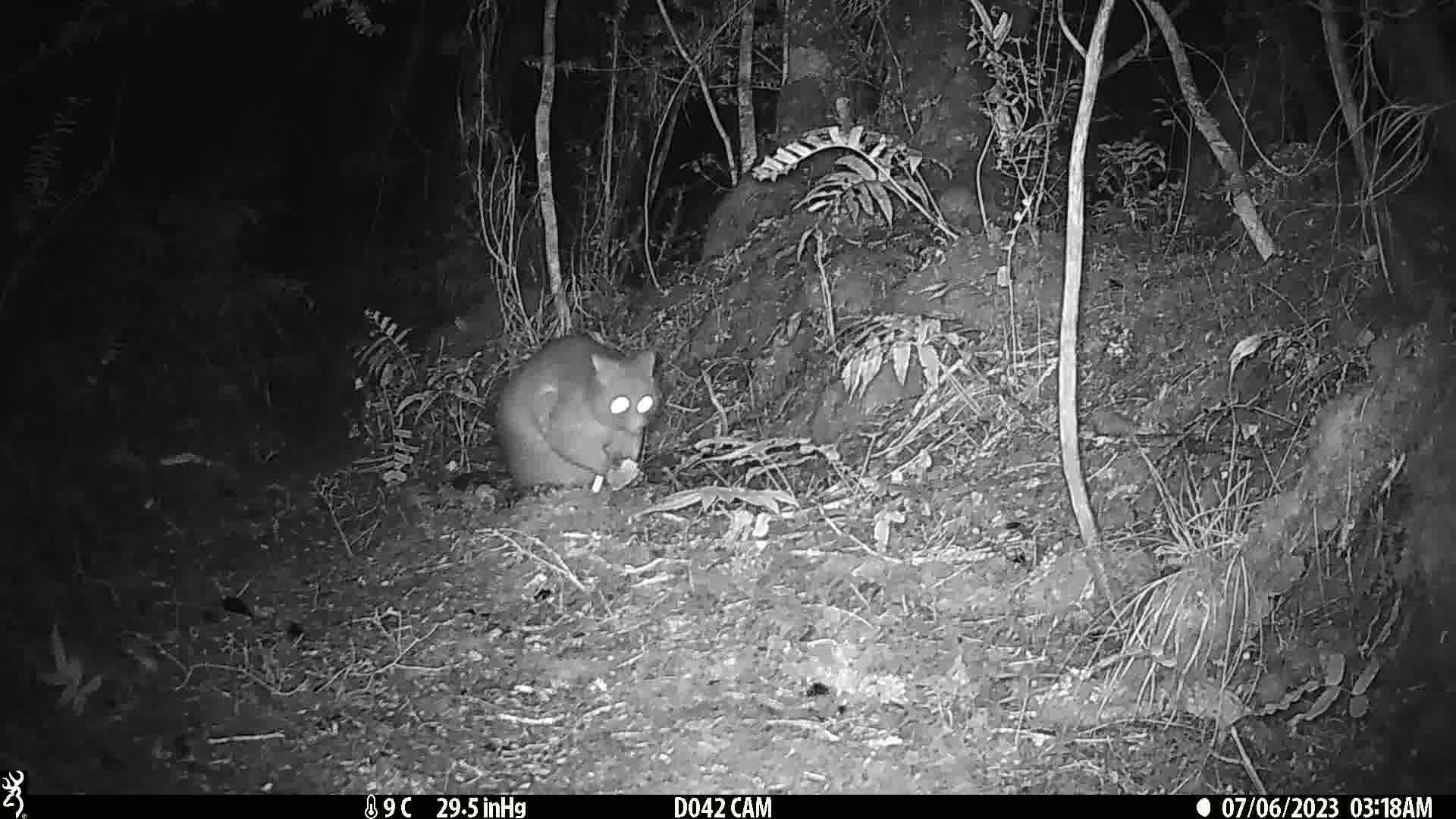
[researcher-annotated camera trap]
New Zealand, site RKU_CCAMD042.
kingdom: Animalia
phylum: Chordata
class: Mammalia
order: Diprotodontia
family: Phalangeridae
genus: Trichosurus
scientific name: Trichosurus vulpecula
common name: common brushtail possum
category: possum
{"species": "possum (common brushtail possum) (Trichosurus vulpecula)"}